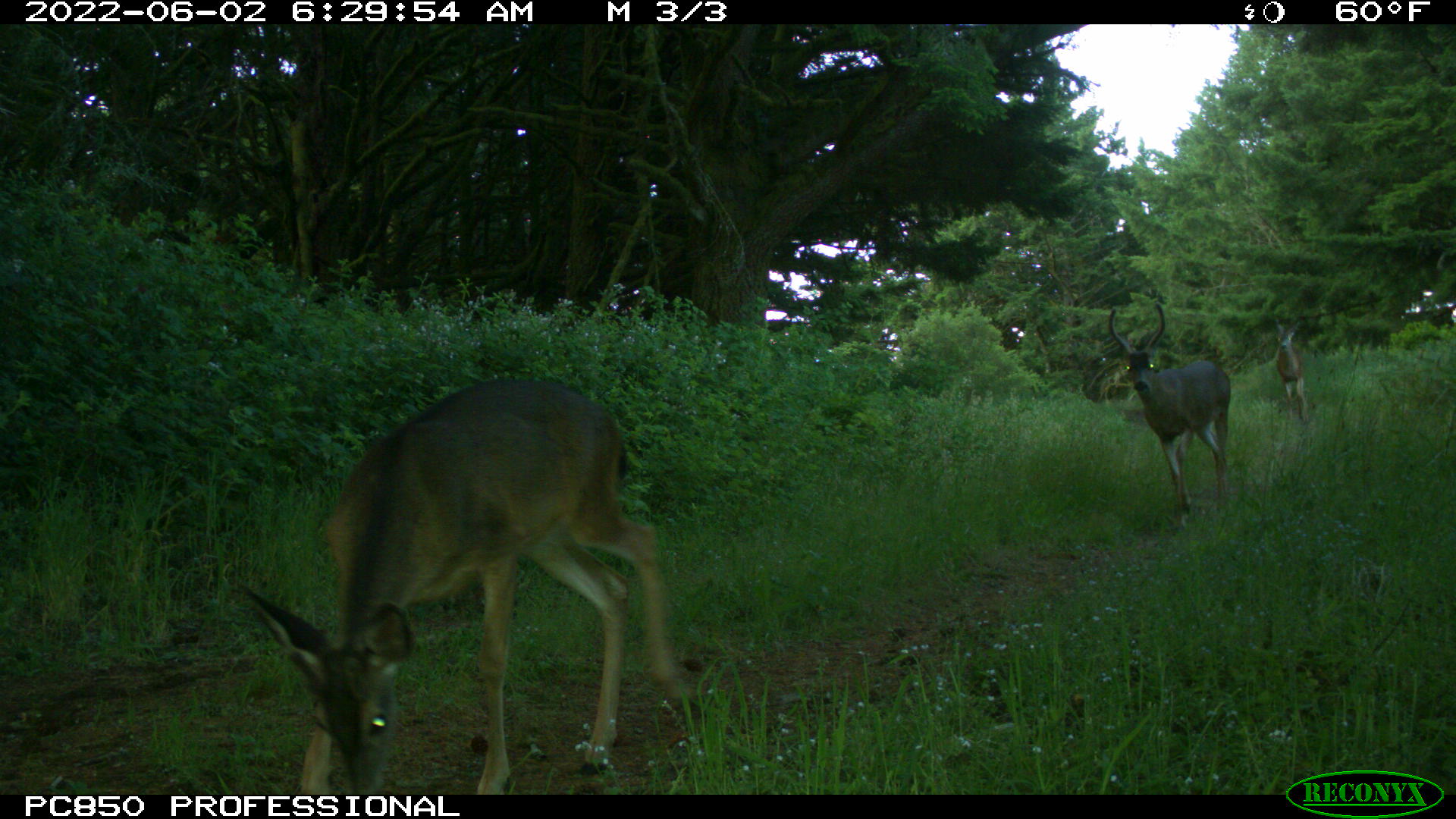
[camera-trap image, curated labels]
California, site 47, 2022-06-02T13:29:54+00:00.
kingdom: Animalia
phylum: Chordata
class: Mammalia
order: Artiodactyla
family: Cervidae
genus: Odocoileus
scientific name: Odocoileus hemionus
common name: mule deer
Mule deer (Odocoileus hemionus).